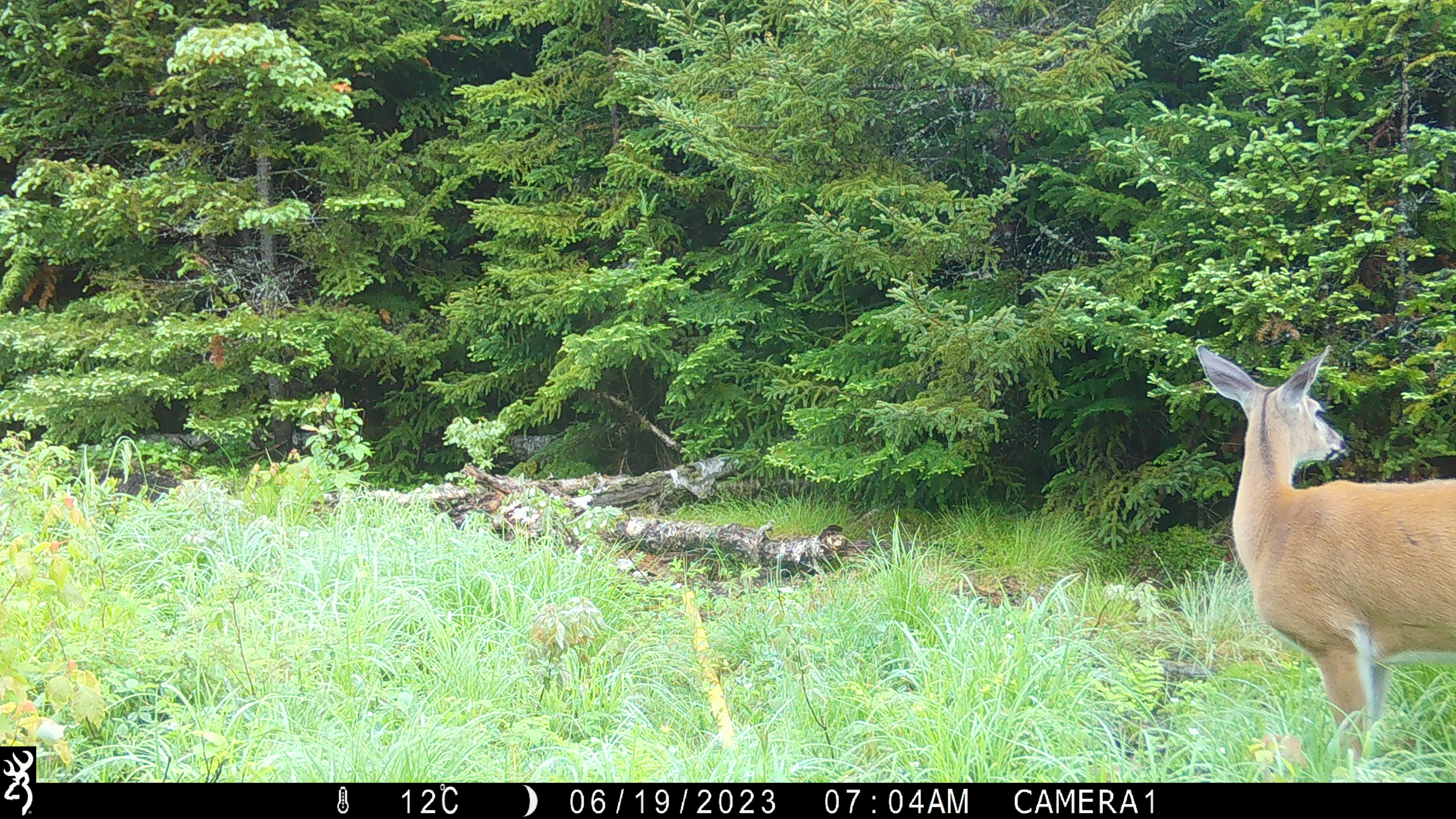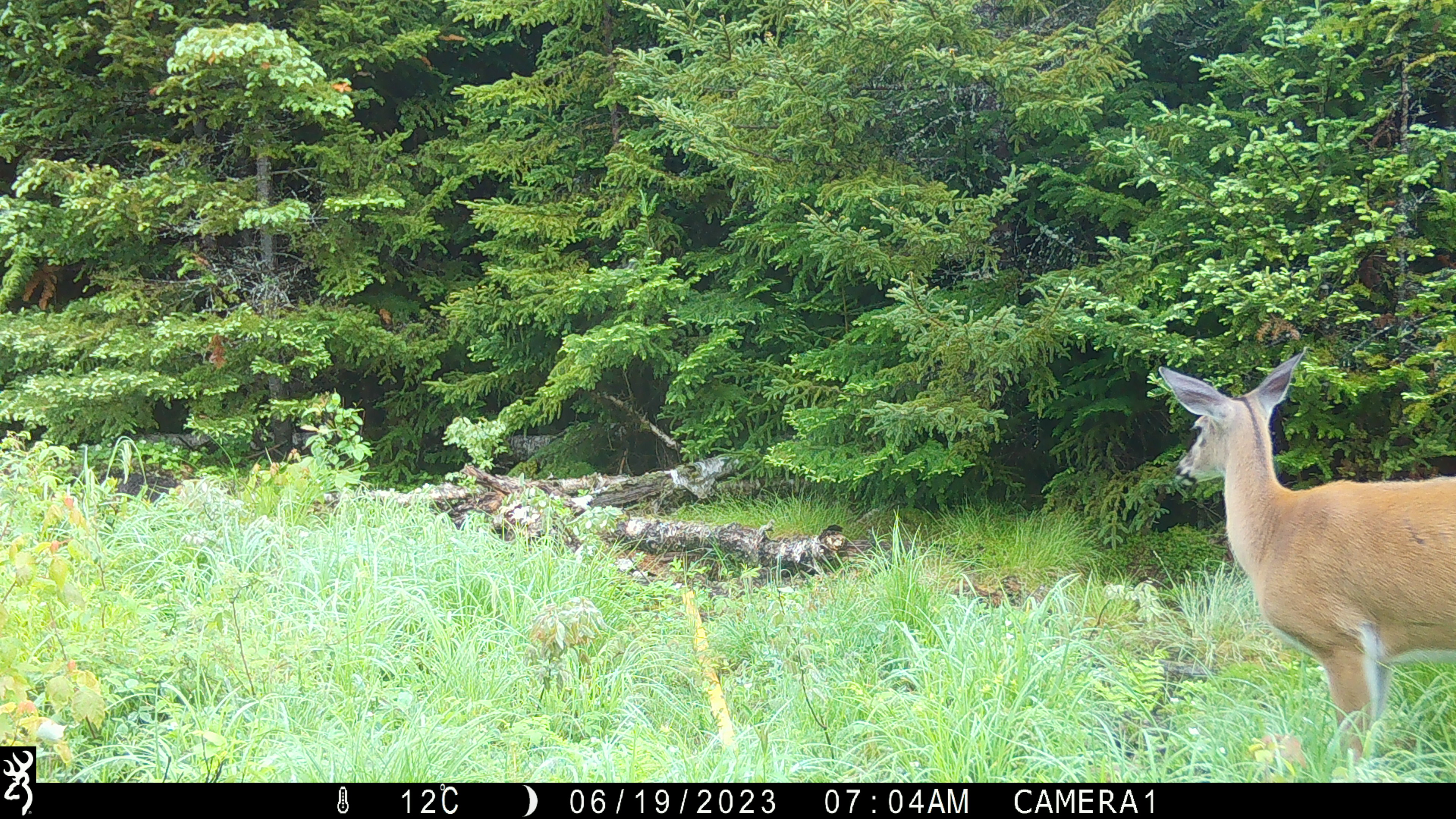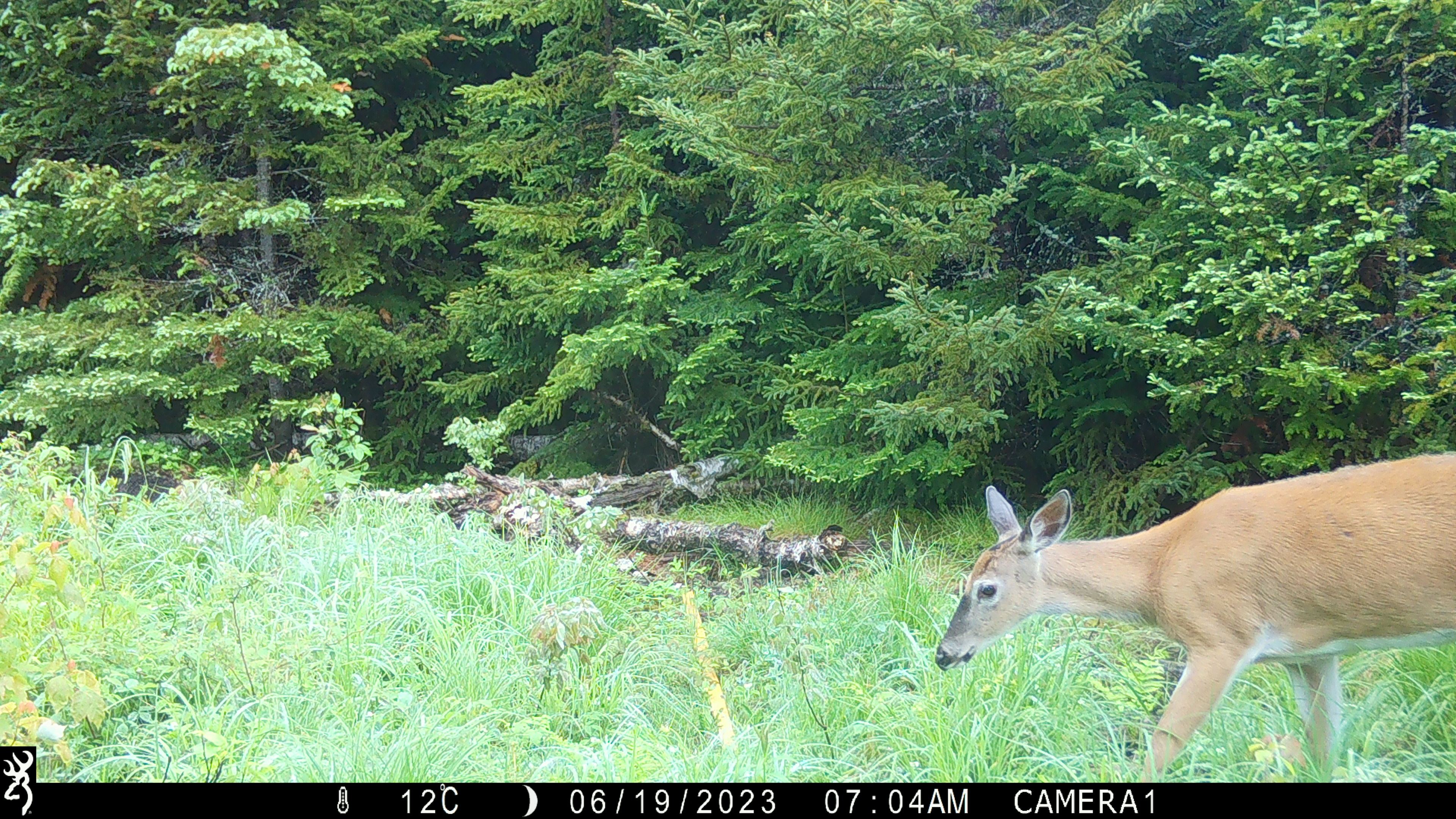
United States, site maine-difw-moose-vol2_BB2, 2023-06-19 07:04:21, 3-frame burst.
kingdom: Animalia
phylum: Chordata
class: Mammalia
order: Artiodactyla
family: Cervidae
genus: Odocoileus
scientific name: Odocoileus virginianus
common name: white-tailed deer